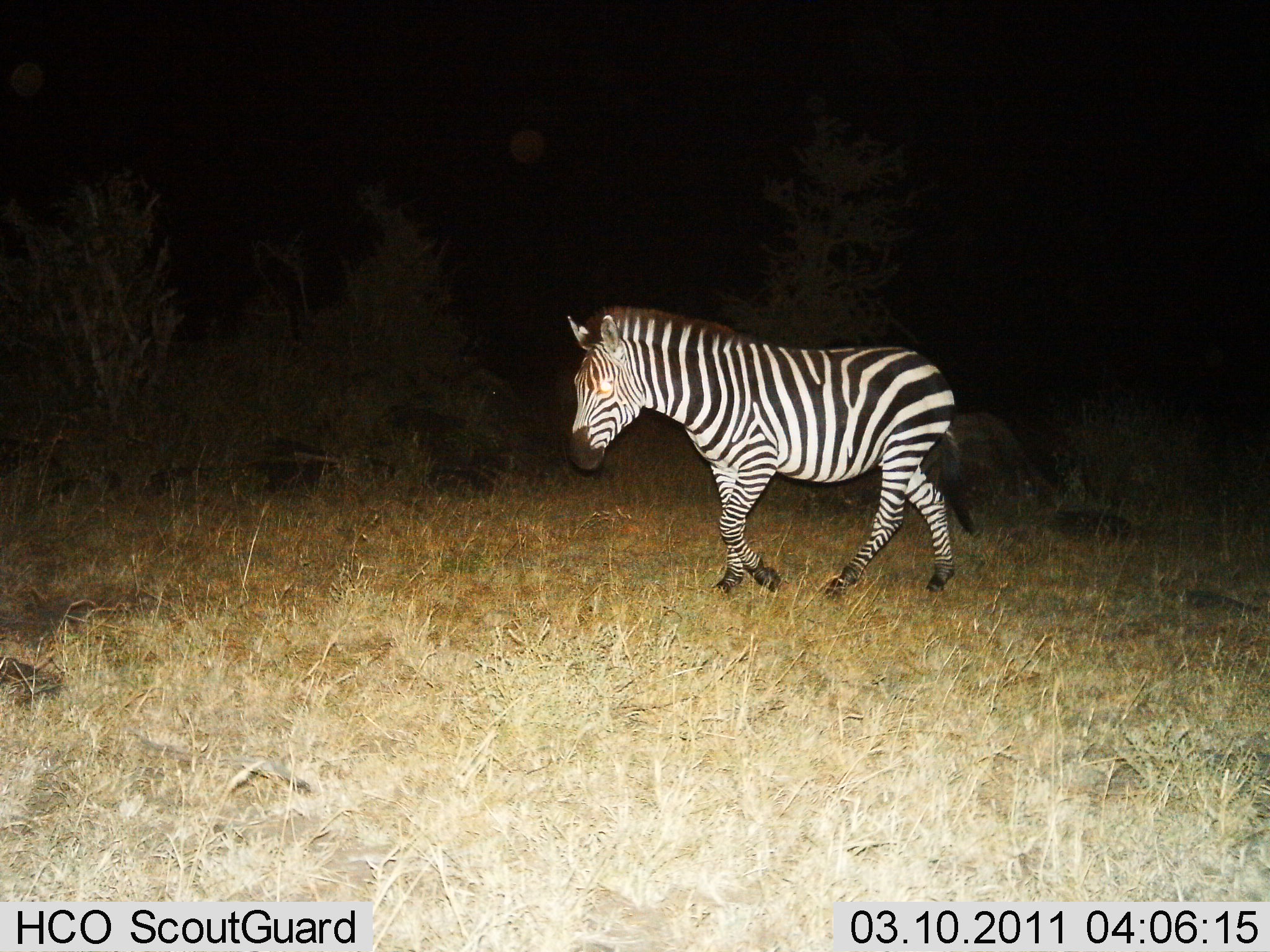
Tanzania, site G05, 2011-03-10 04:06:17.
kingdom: Animalia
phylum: Chordata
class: Mammalia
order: Perissodactyla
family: Equidae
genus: Equus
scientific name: Equus quagga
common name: plains zebra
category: zebra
Zebra (plains zebra) (Equus quagga), count 1. Behavior (volunteer vote fractions): standing 0%, resting 0%, moving 93%, interacting 7%. Young present (vote fraction): 0%. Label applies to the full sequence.